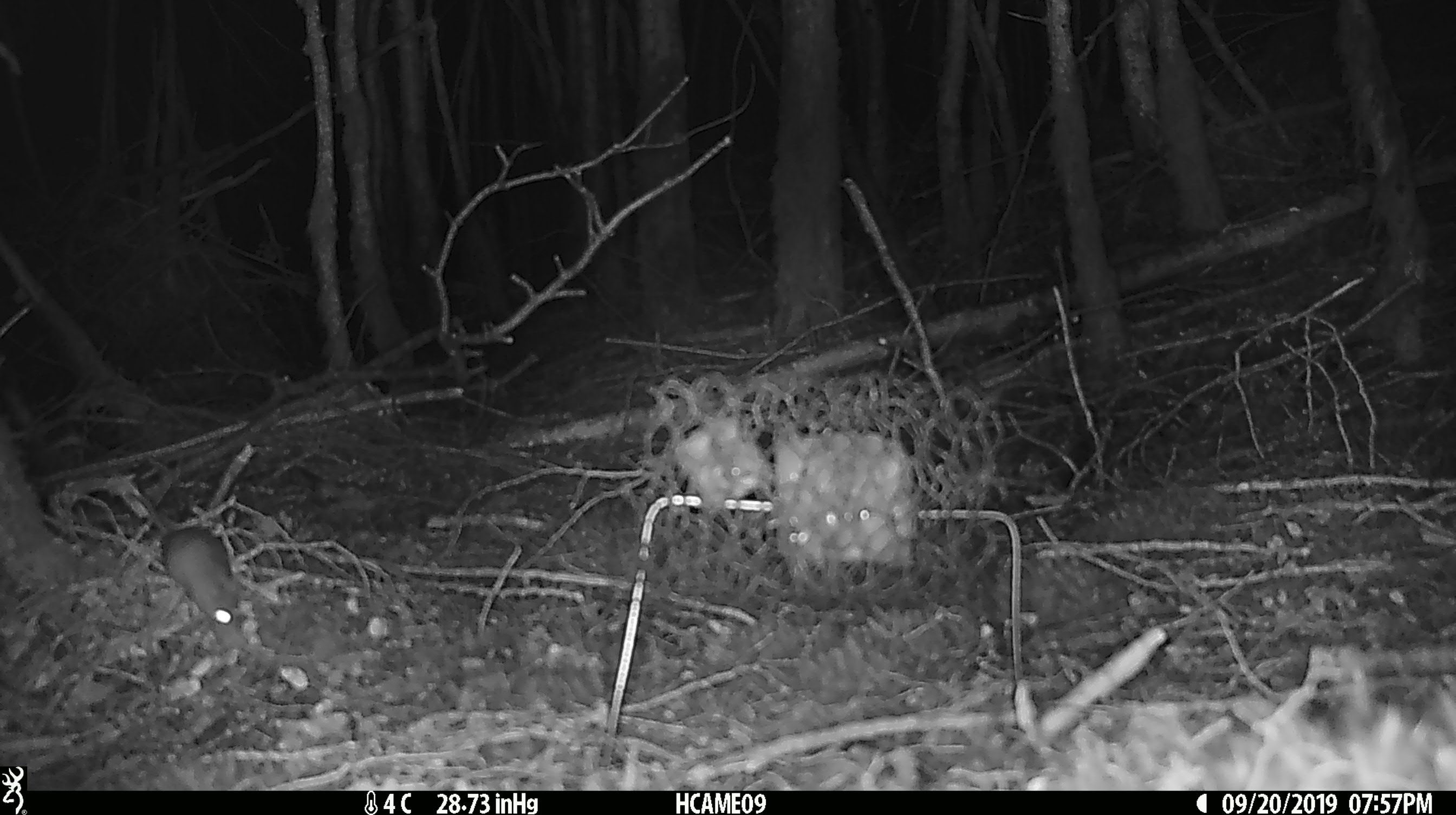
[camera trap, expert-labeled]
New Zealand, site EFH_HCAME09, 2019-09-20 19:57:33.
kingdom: Animalia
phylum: Chordata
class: Mammalia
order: Rodentia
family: Muridae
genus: Mus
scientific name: Mus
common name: mouse